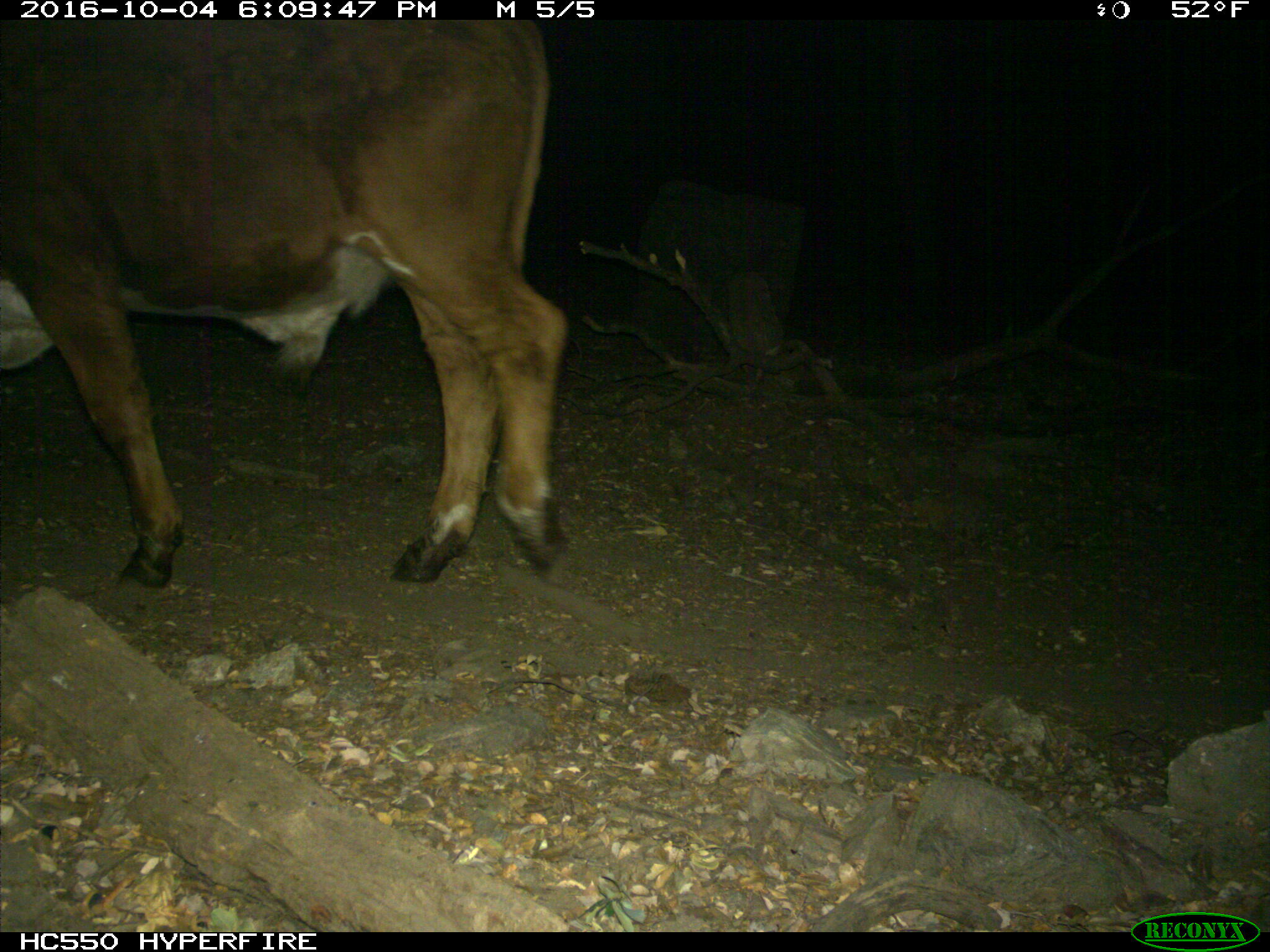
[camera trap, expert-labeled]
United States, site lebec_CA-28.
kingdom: Animalia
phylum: Chordata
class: Mammalia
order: Artiodactyla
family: Bovidae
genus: Bos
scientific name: Bos taurus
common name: domestic cow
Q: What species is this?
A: Bos taurus (domestic cow).